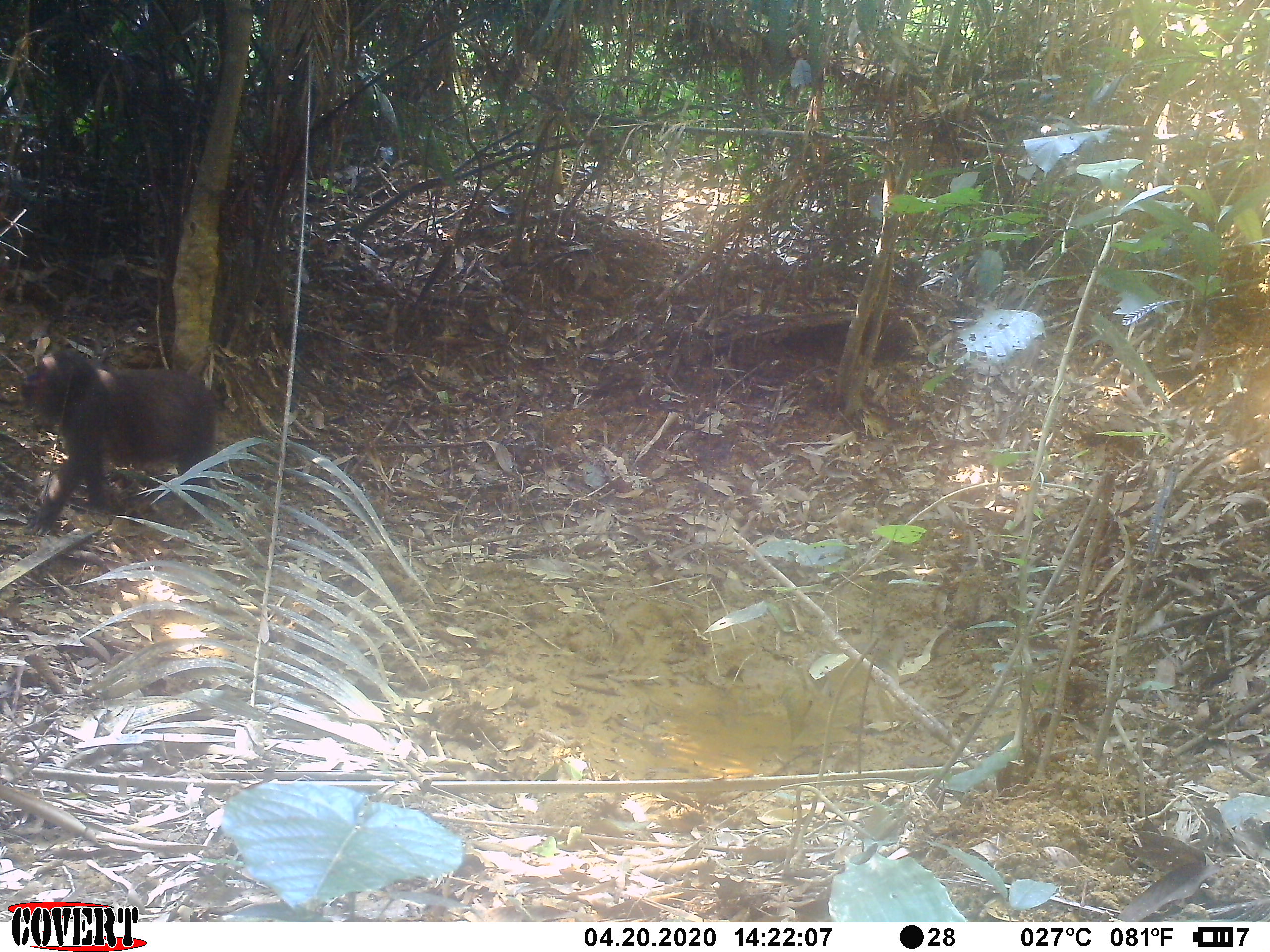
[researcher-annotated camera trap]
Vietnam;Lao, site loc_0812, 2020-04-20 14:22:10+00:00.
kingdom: Animalia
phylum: Chordata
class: Mammalia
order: Primates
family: Cercopithecidae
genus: Macaca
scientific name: Macaca arctoides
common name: stump-tailed macaque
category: stump tailed macaque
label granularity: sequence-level